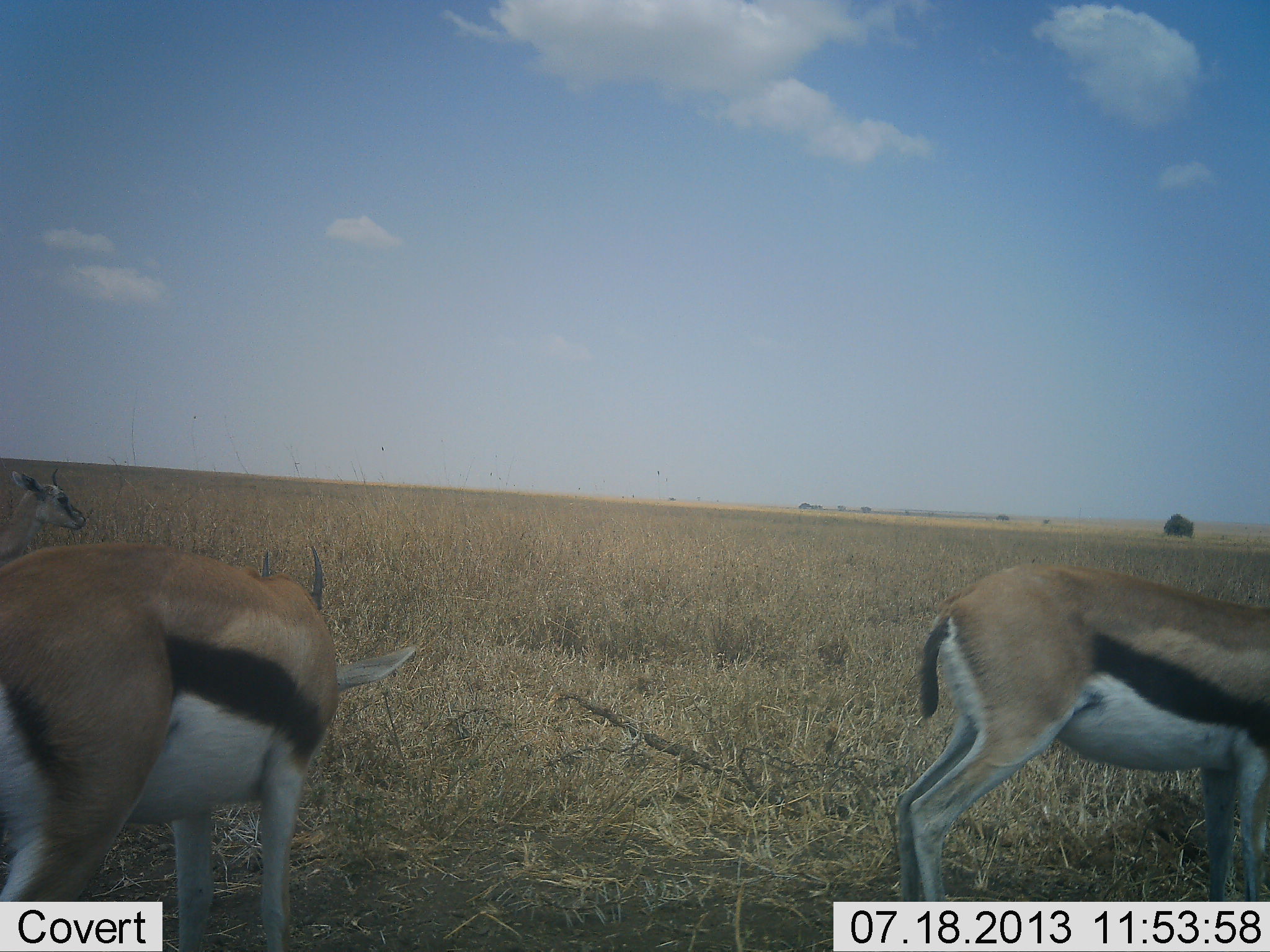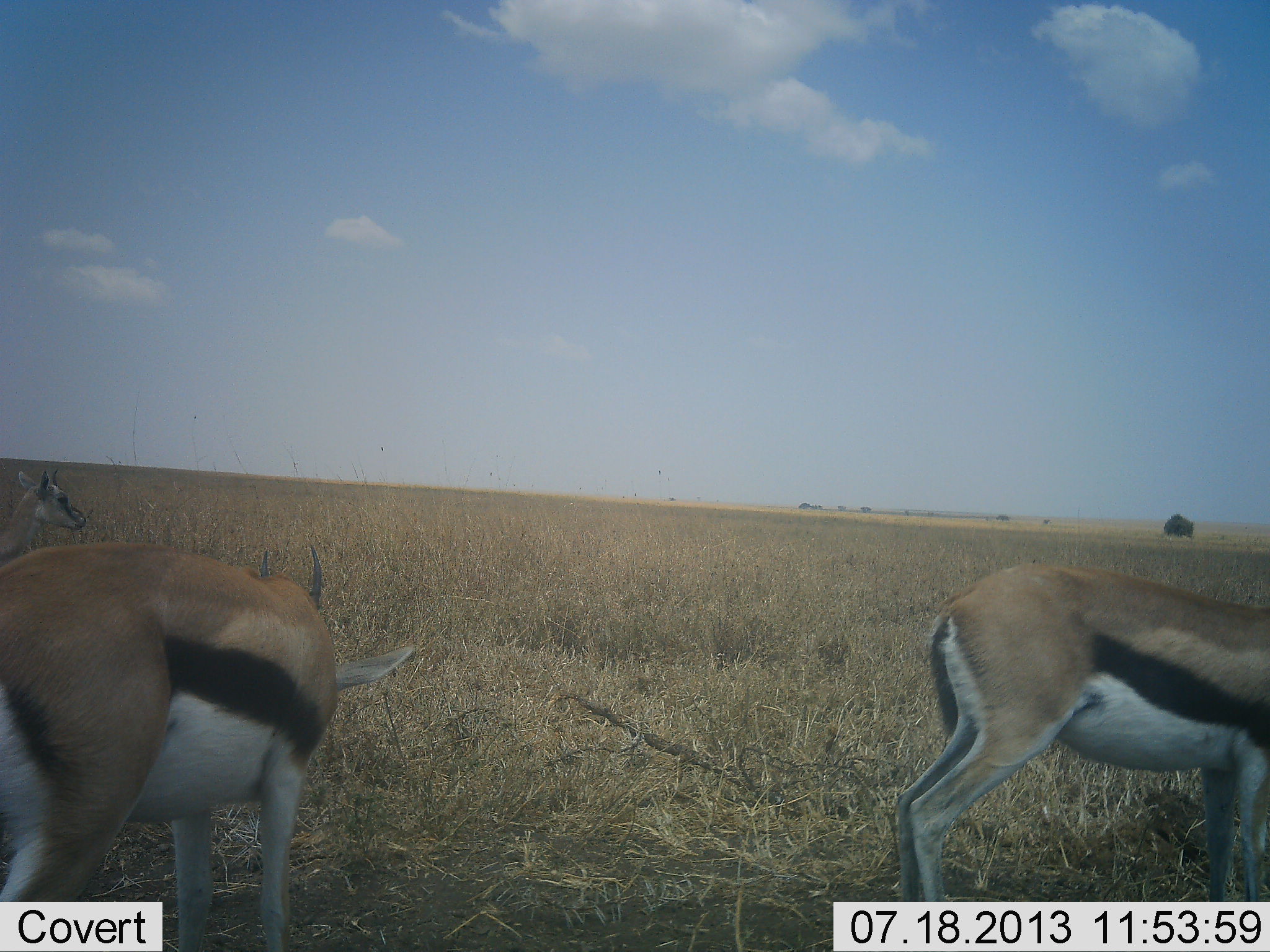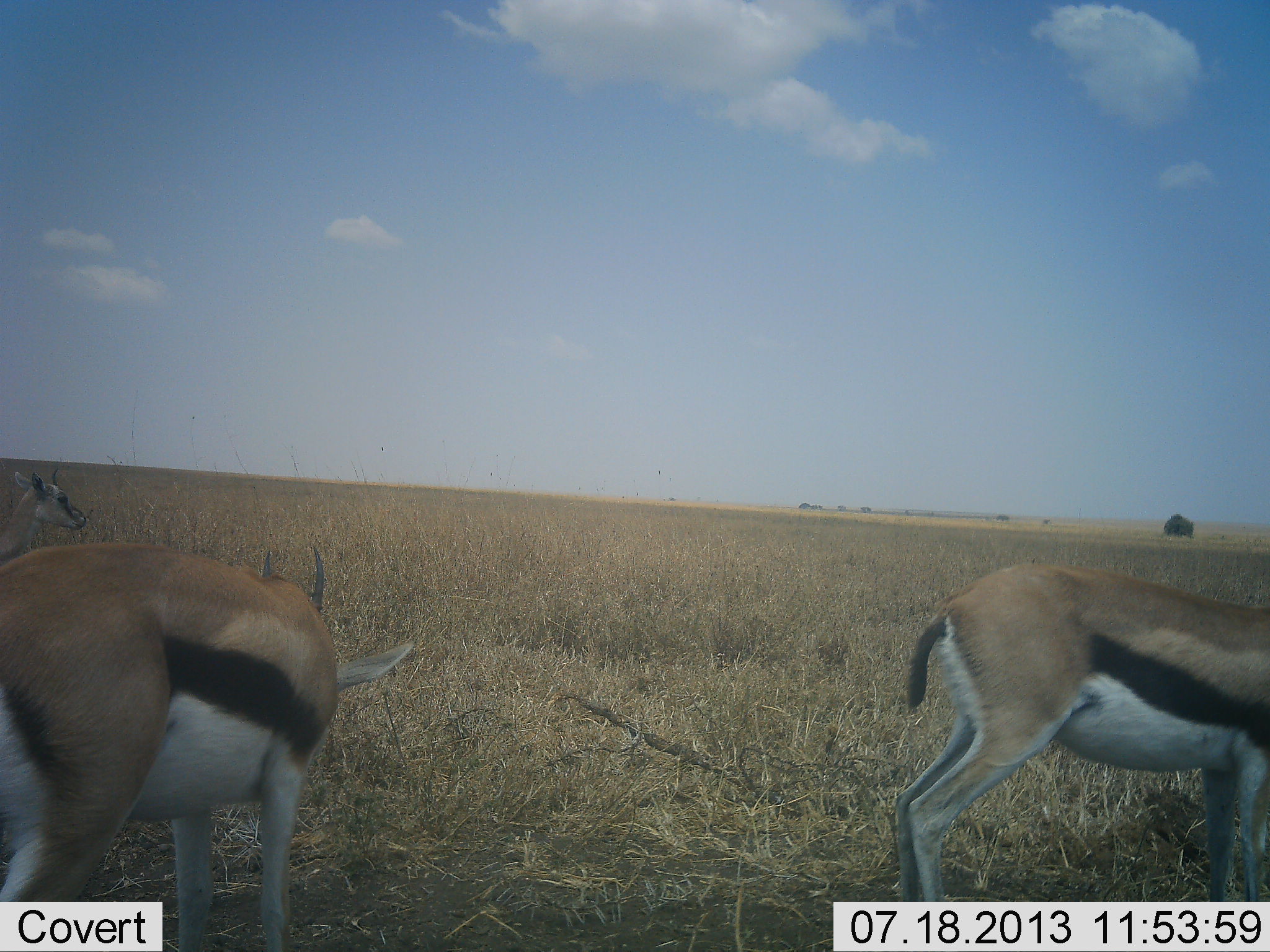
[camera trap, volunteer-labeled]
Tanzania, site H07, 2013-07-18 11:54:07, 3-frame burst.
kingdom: Animalia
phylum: Chordata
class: Mammalia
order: Artiodactyla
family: Bovidae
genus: Eudorcas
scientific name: Eudorcas thomsonii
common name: thomson's gazelle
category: gazellethomsons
Gazellethomsons (thomson's gazelle) (Eudorcas thomsonii), count 3. Behavior (volunteer vote fractions): standing 78%, resting 3%, moving 3%, interacting 3%. Young present (vote fraction): 3%. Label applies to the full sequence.